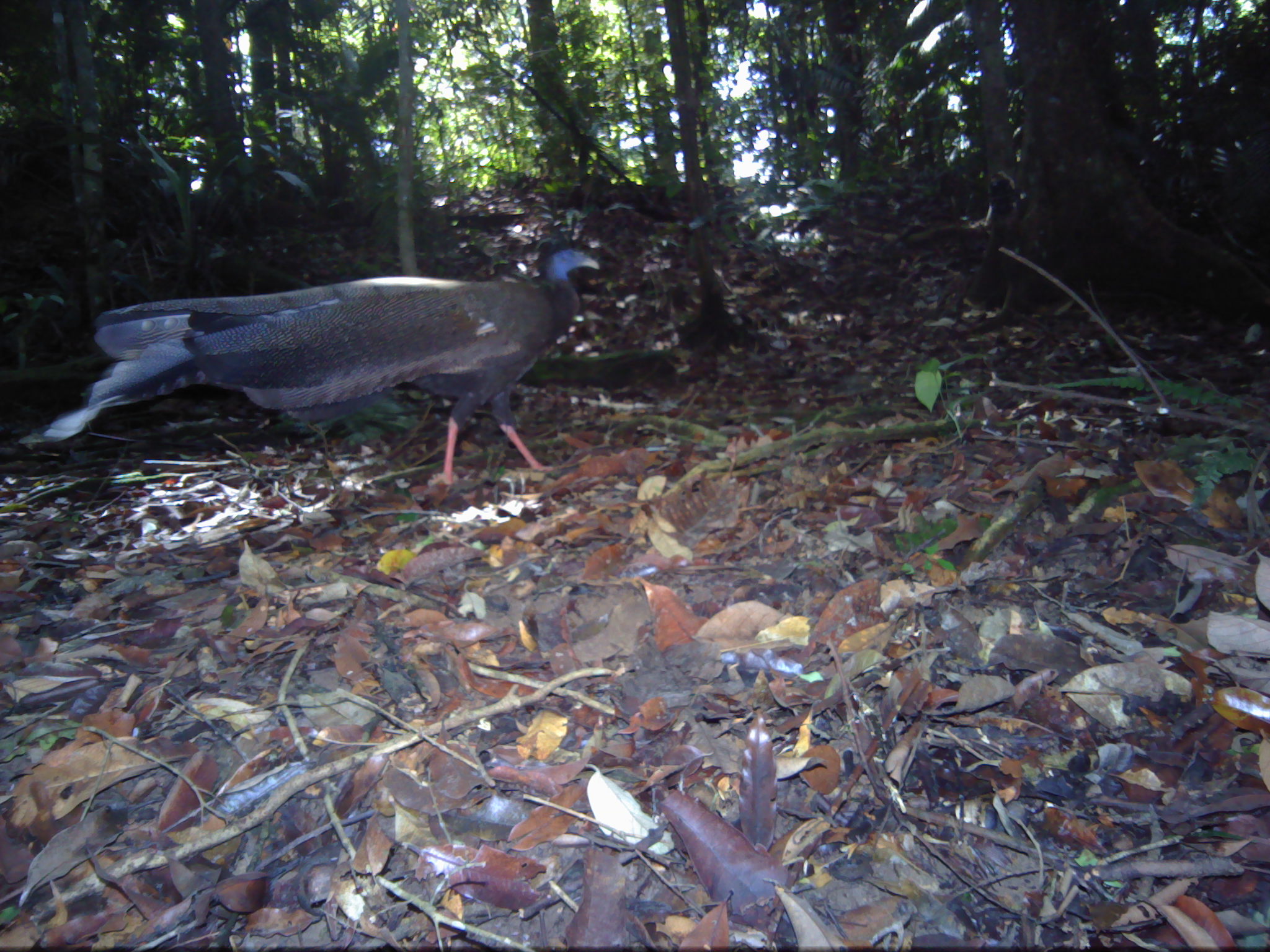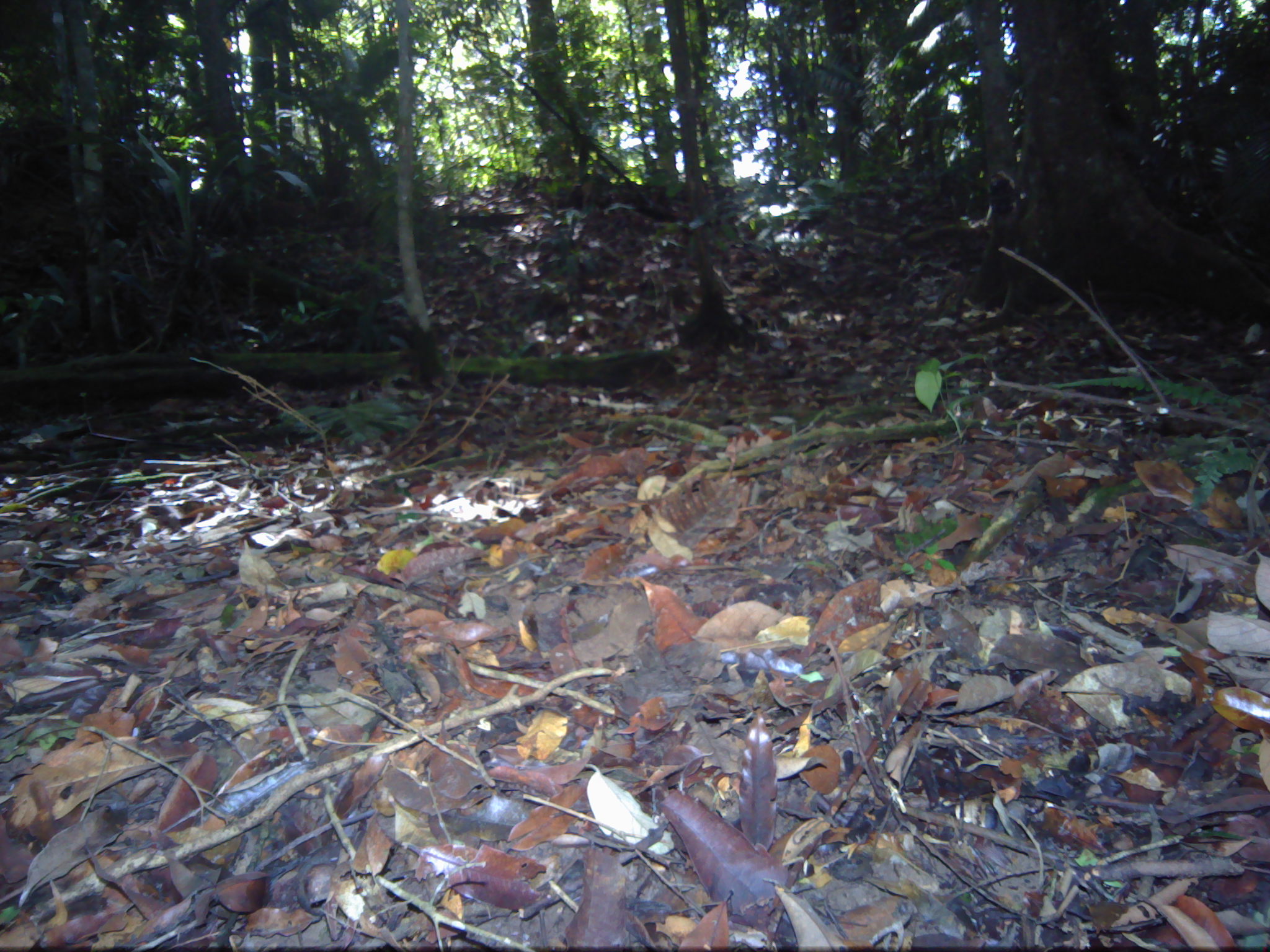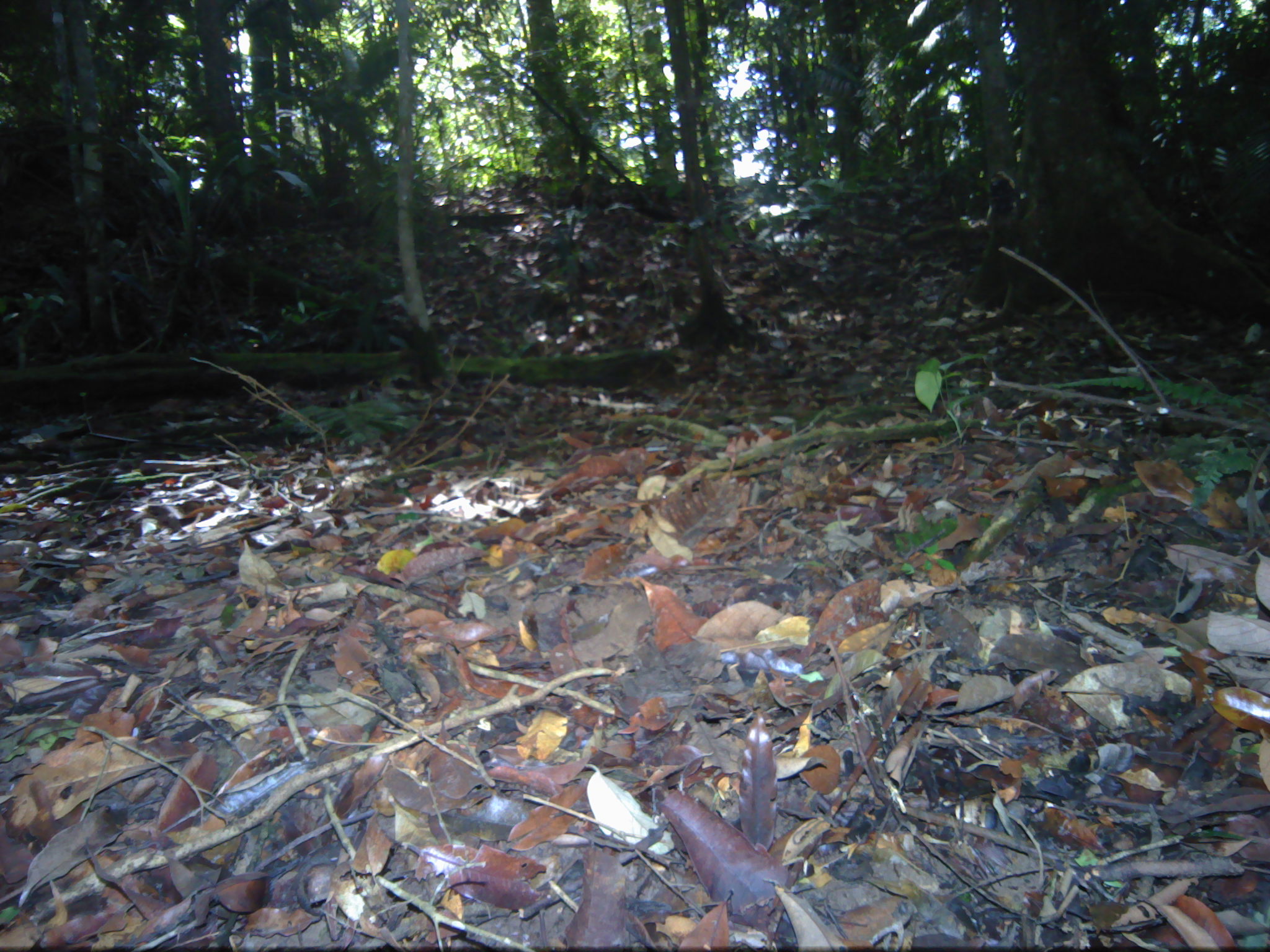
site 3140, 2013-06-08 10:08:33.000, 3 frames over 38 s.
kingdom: Animalia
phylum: Chordata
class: Aves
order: Galliformes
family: Phasianidae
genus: Argusianus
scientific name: Argusianus argus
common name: great argus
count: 1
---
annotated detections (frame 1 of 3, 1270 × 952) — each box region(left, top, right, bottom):
argusianus argus: region(16, 234, 606, 495)